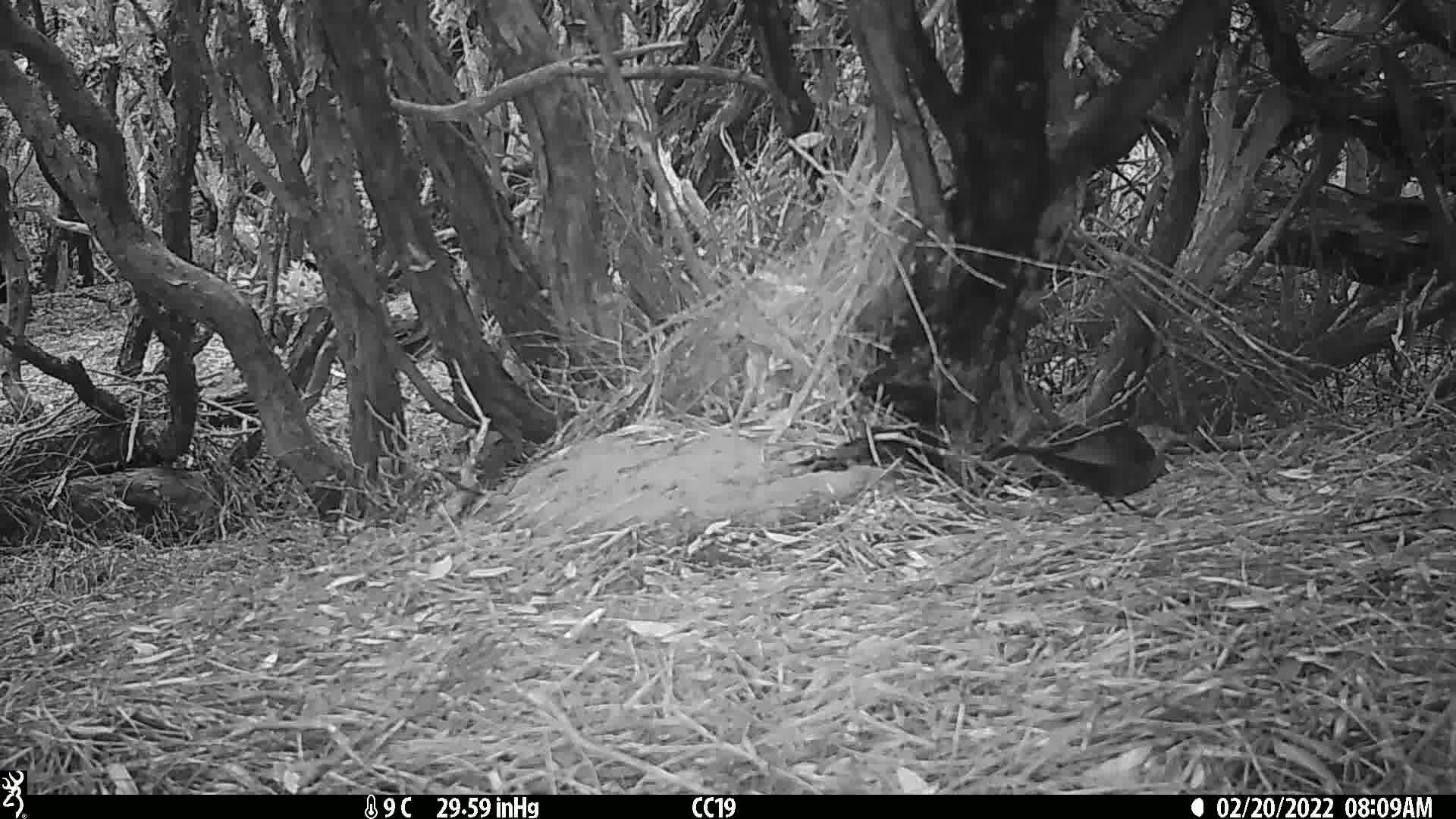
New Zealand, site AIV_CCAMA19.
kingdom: Animalia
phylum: Chordata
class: Aves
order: Passeriformes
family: Turdidae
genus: Turdus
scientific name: Turdus merula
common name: eurasian blackbird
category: blackbird